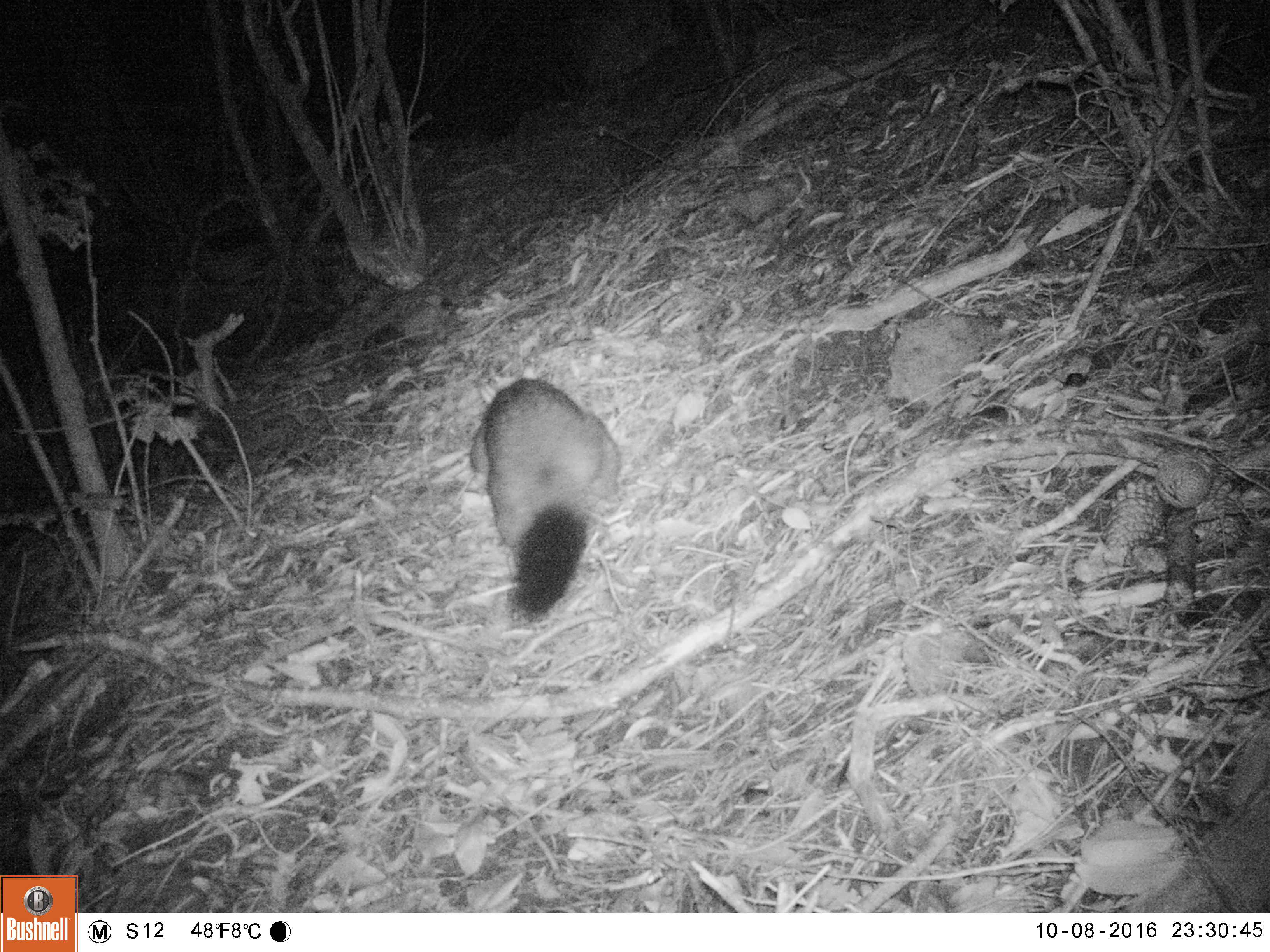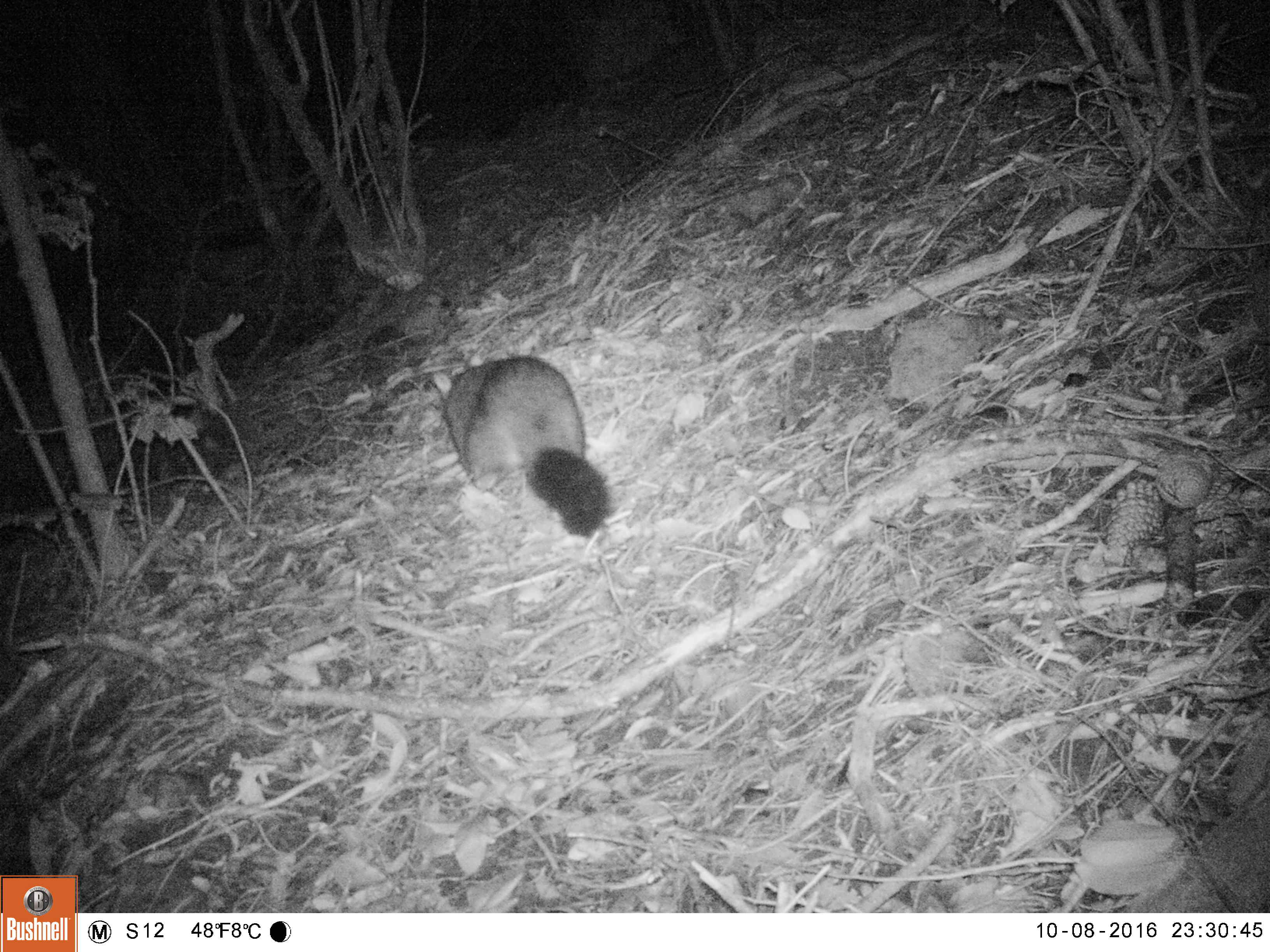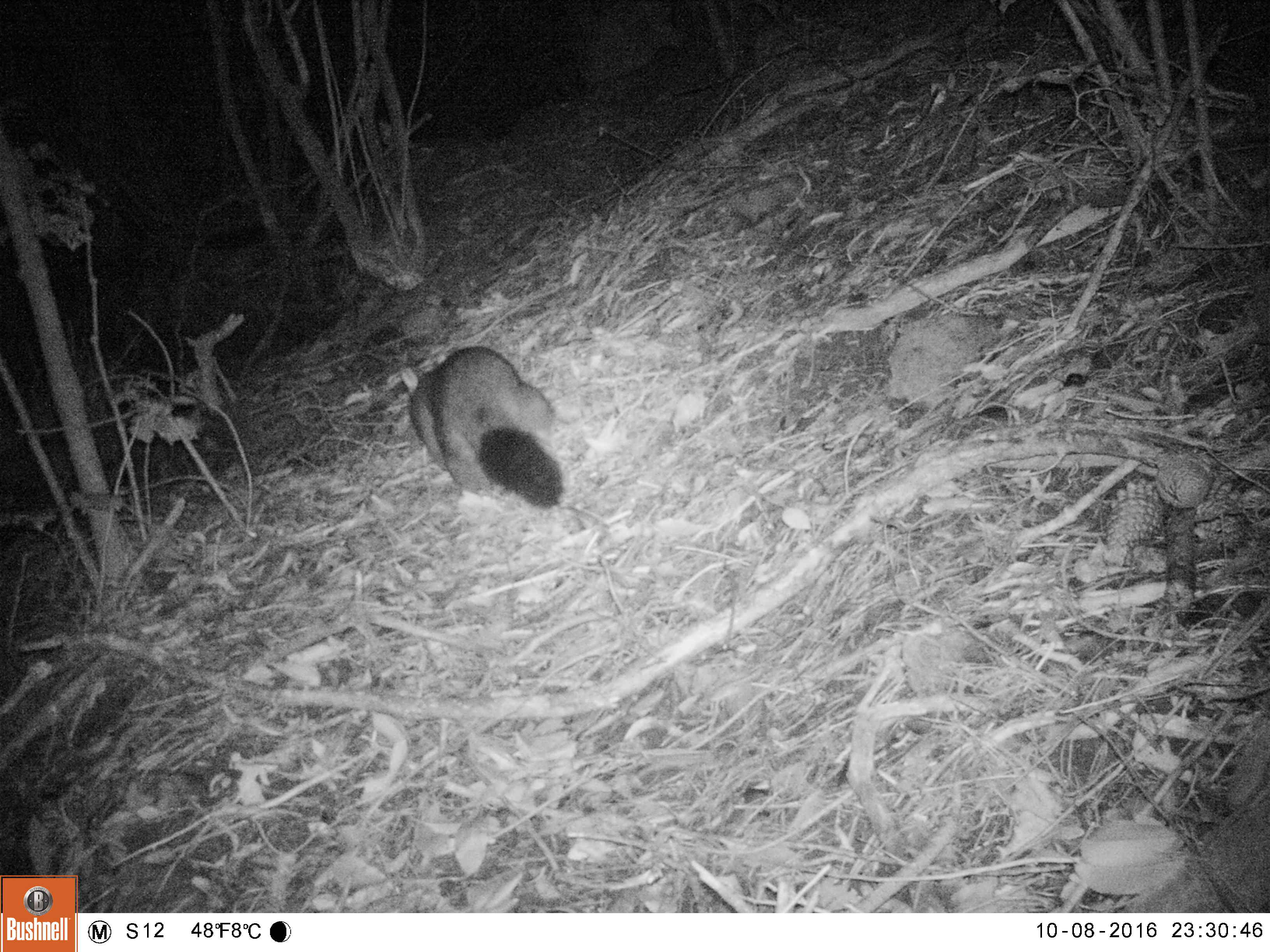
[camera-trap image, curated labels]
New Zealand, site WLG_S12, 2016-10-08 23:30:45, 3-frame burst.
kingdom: Animalia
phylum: Chordata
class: Mammalia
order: Diprotodontia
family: Phalangeridae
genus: Trichosurus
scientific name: Trichosurus vulpecula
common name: common brushtail possum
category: possum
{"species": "possum (common brushtail possum) (Trichosurus vulpecula)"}